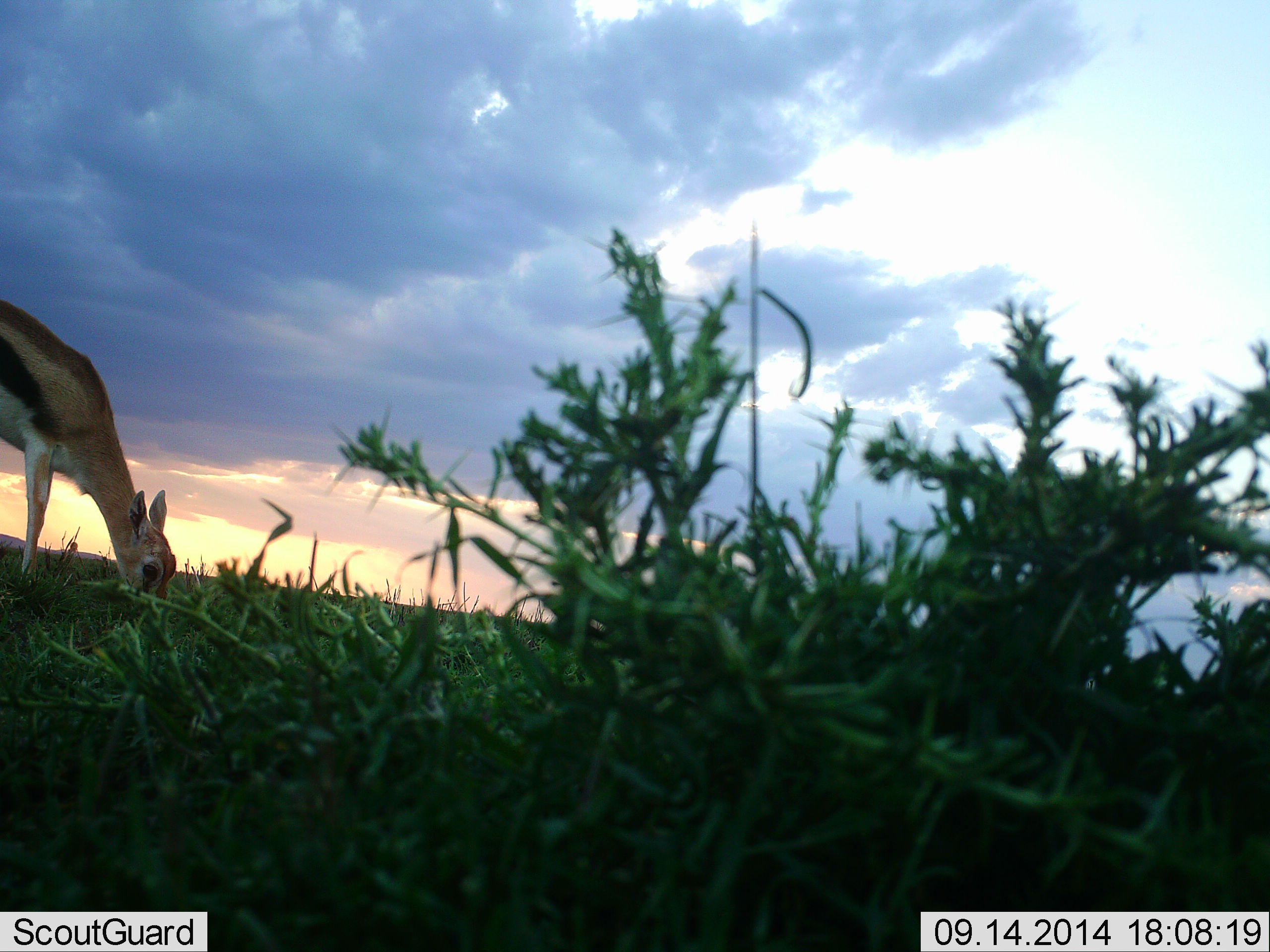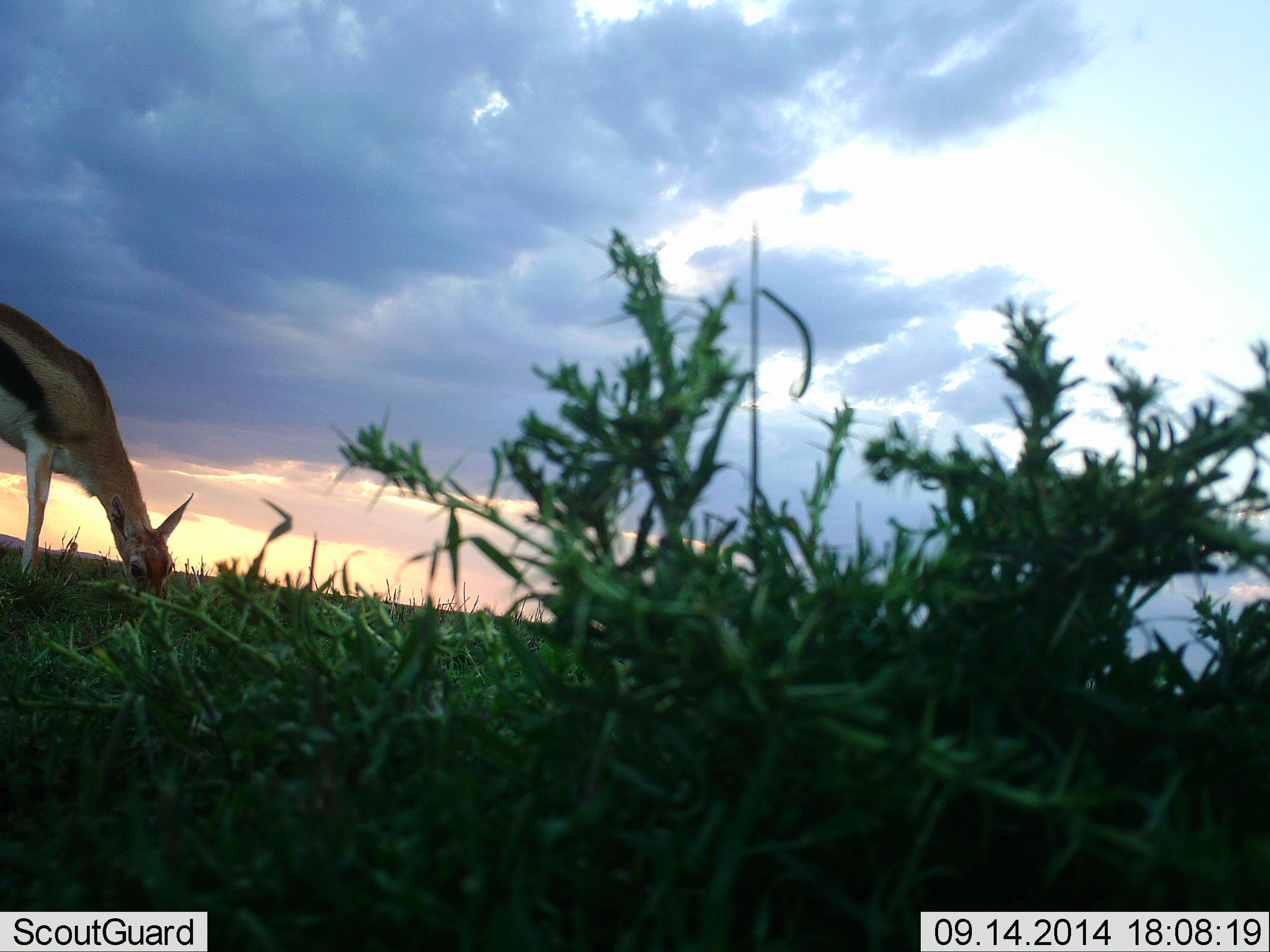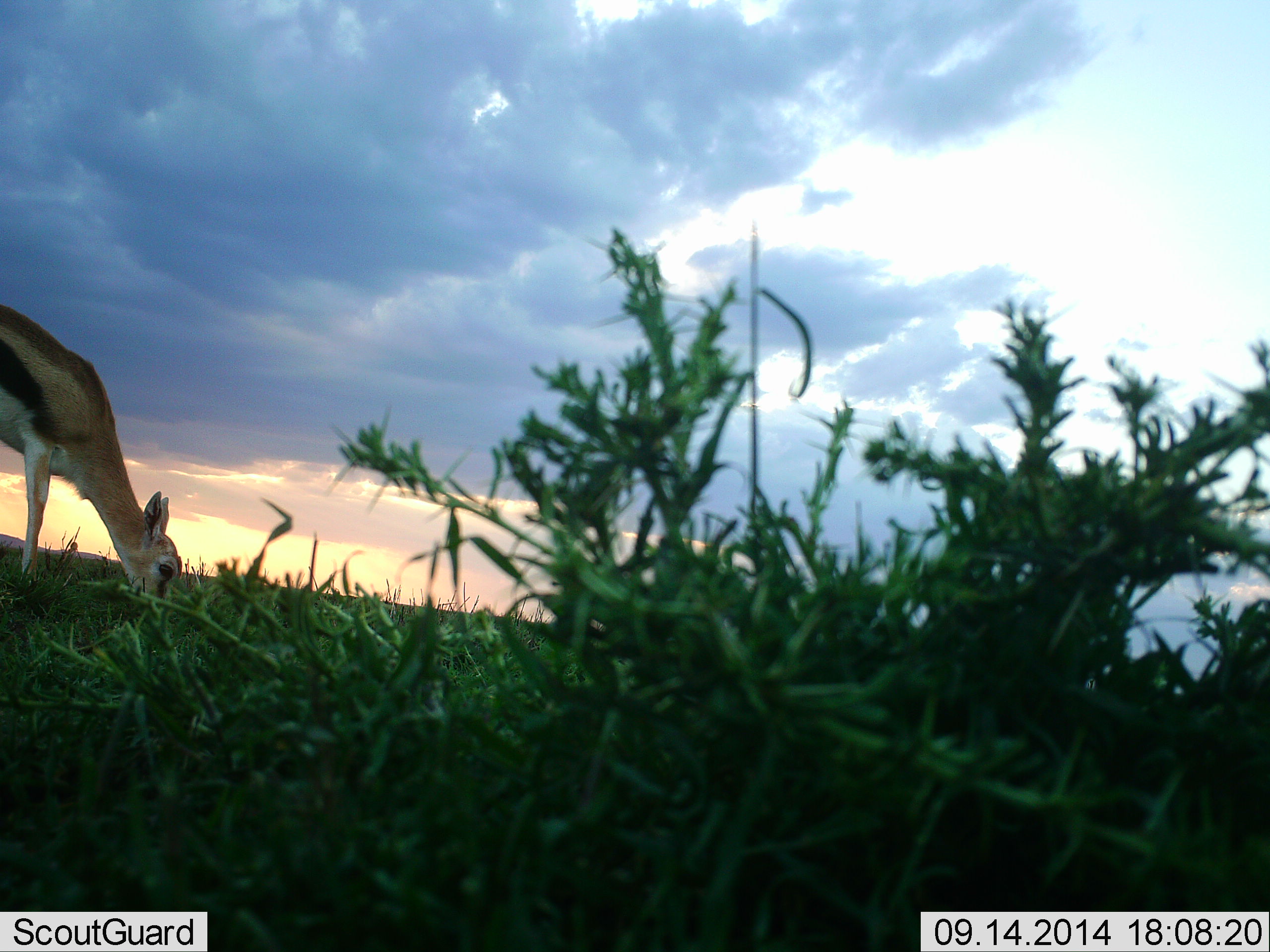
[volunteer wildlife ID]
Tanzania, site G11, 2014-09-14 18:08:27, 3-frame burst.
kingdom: Animalia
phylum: Chordata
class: Mammalia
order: Artiodactyla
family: Bovidae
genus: Eudorcas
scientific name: Eudorcas thomsonii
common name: thomson's gazelle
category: gazellethomsons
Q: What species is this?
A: Gazellethomsons (thomson's gazelle) (Eudorcas thomsonii).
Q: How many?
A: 1.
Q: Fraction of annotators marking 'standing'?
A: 30%.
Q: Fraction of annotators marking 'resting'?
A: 0%.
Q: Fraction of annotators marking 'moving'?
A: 0%.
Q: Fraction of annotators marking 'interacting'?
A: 0%.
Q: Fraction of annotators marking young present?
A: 0%.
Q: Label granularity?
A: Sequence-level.